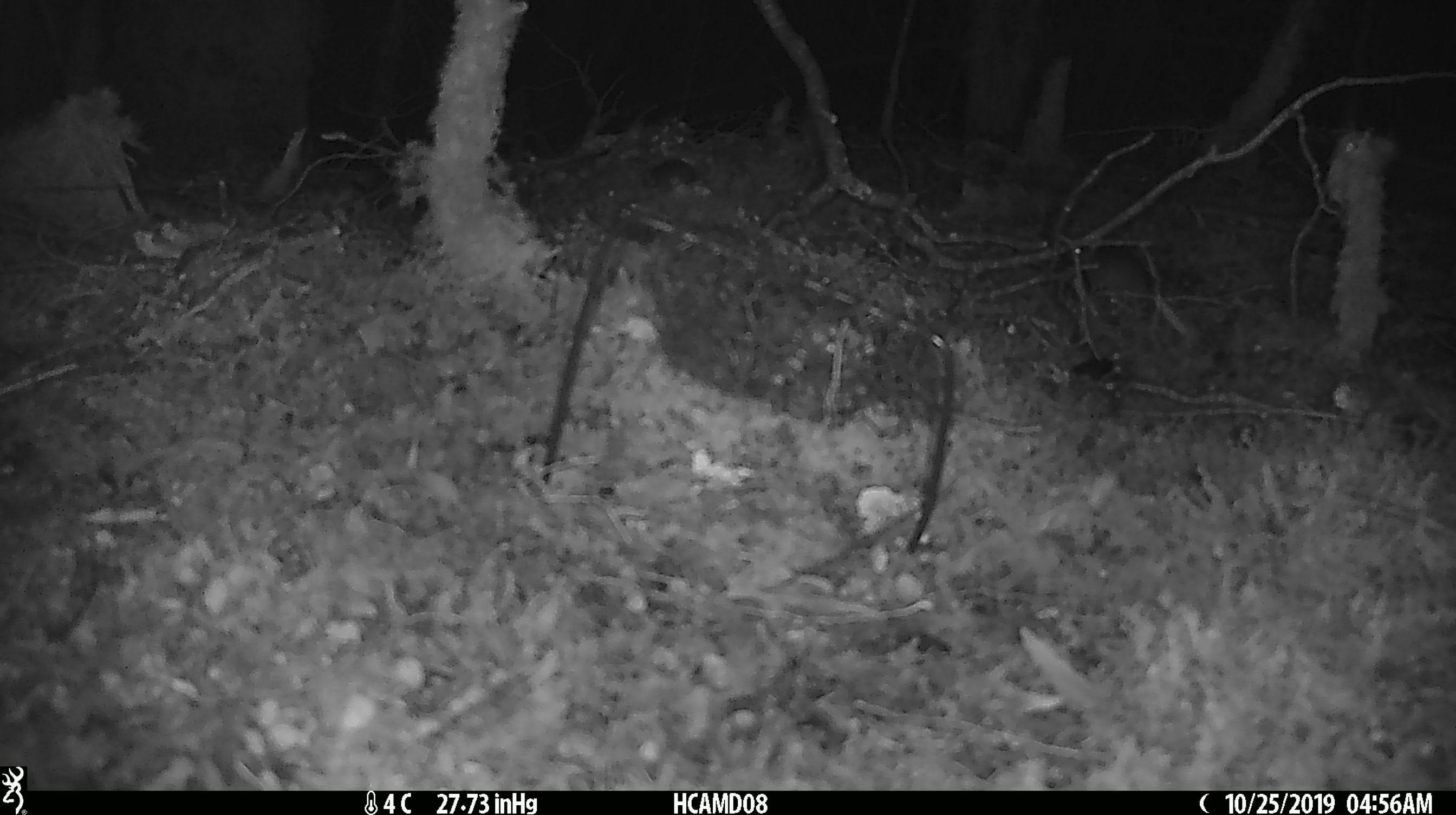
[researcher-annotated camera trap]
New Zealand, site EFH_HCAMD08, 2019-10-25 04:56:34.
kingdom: Animalia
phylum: Chordata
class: Mammalia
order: Rodentia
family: Muridae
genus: Mus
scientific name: Mus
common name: mouse